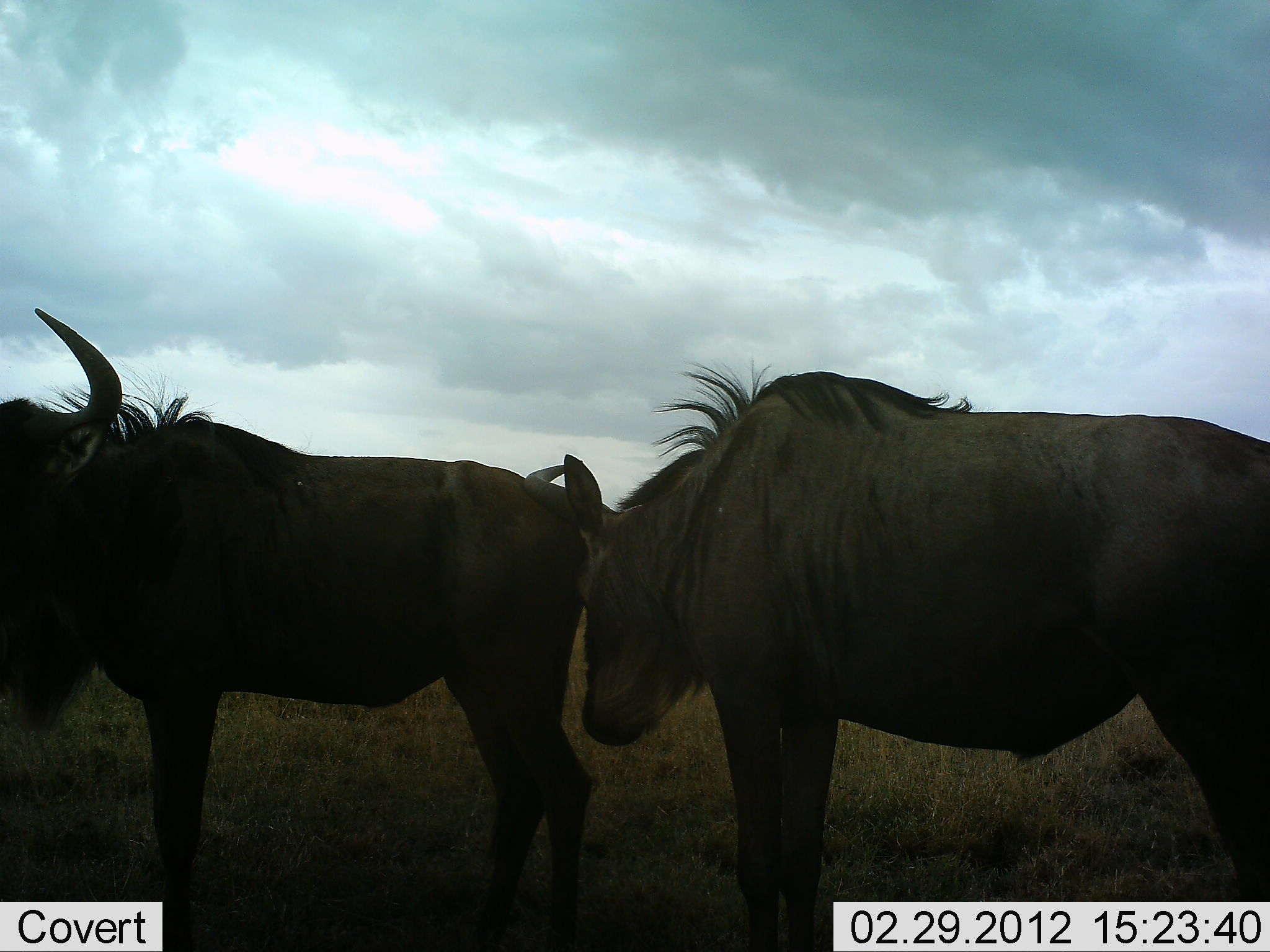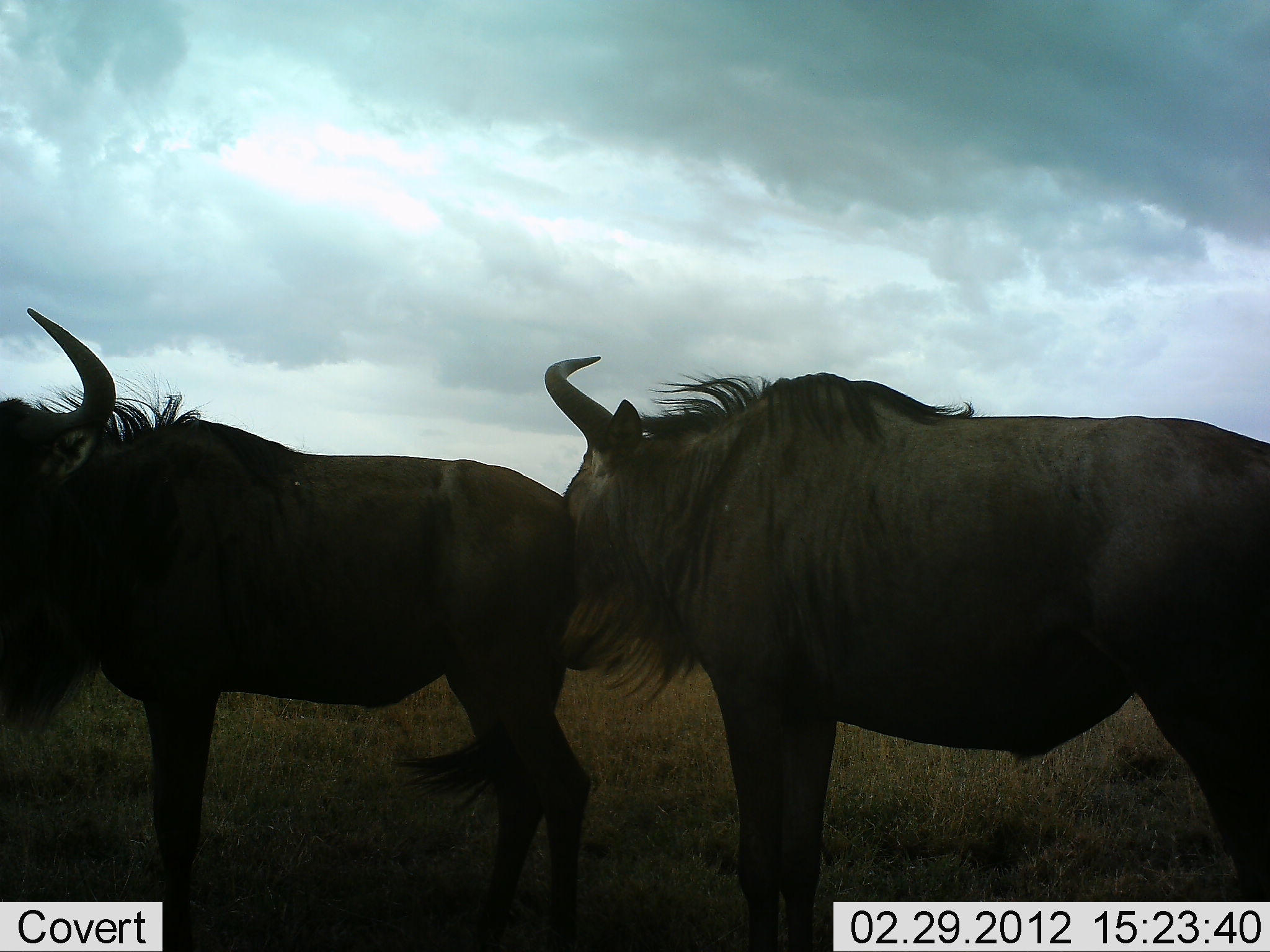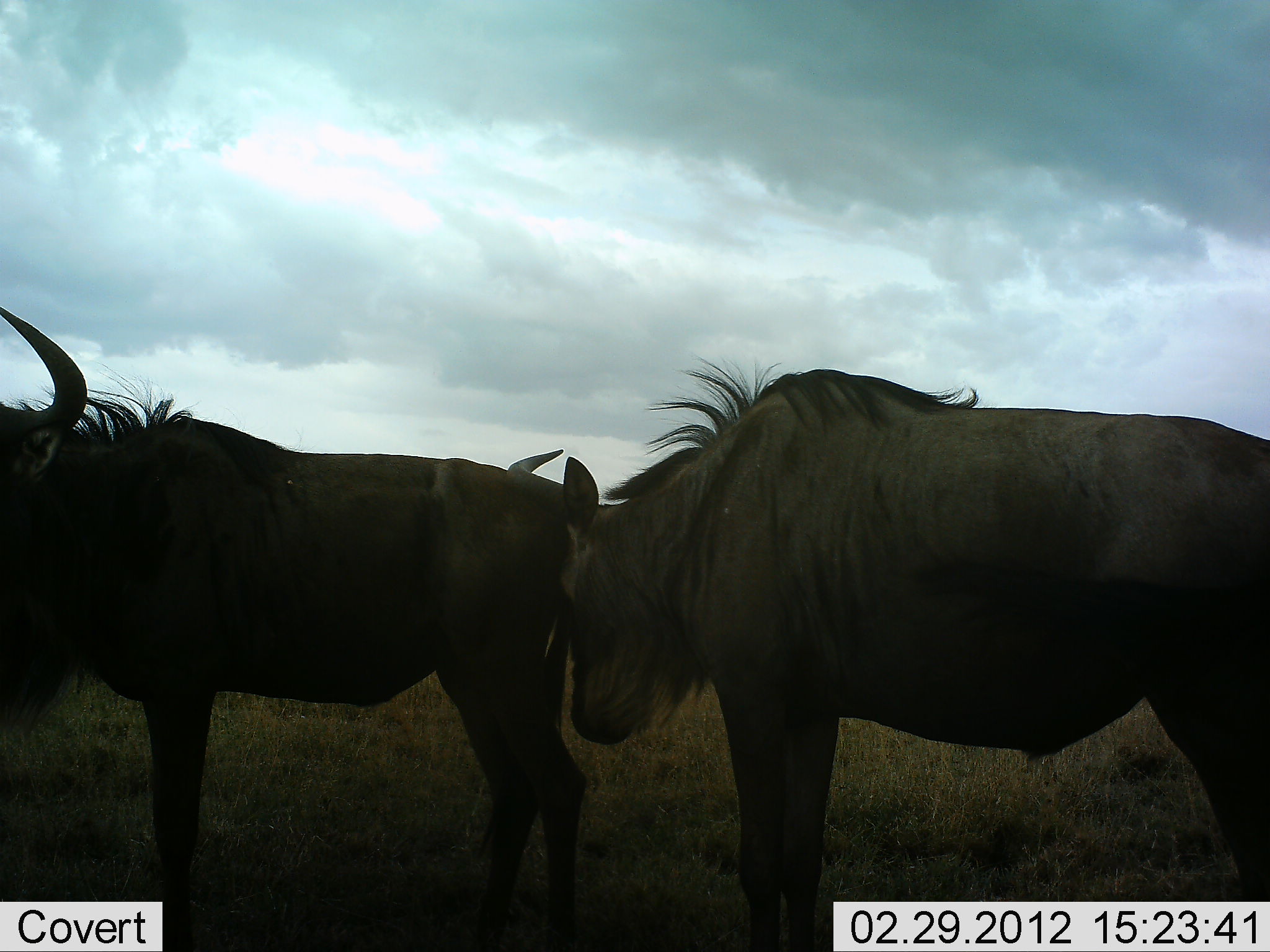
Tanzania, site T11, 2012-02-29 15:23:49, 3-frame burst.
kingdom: Animalia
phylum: Chordata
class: Mammalia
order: Artiodactyla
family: Bovidae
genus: Connochaetes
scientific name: Connochaetes taurinus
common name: blue wildebeest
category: wildebeest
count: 2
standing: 77%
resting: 0%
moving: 4%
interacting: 62%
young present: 0%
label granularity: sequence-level